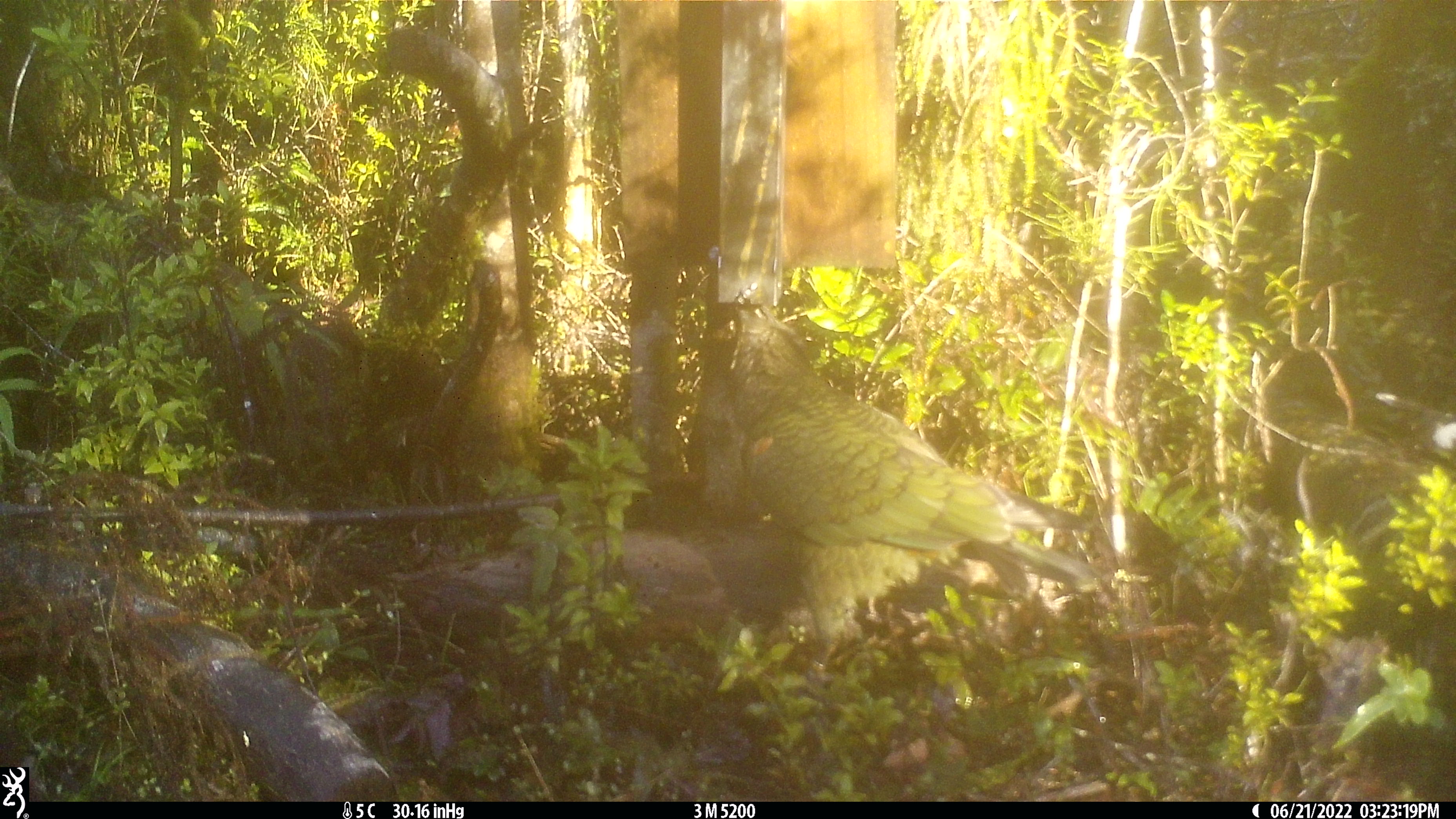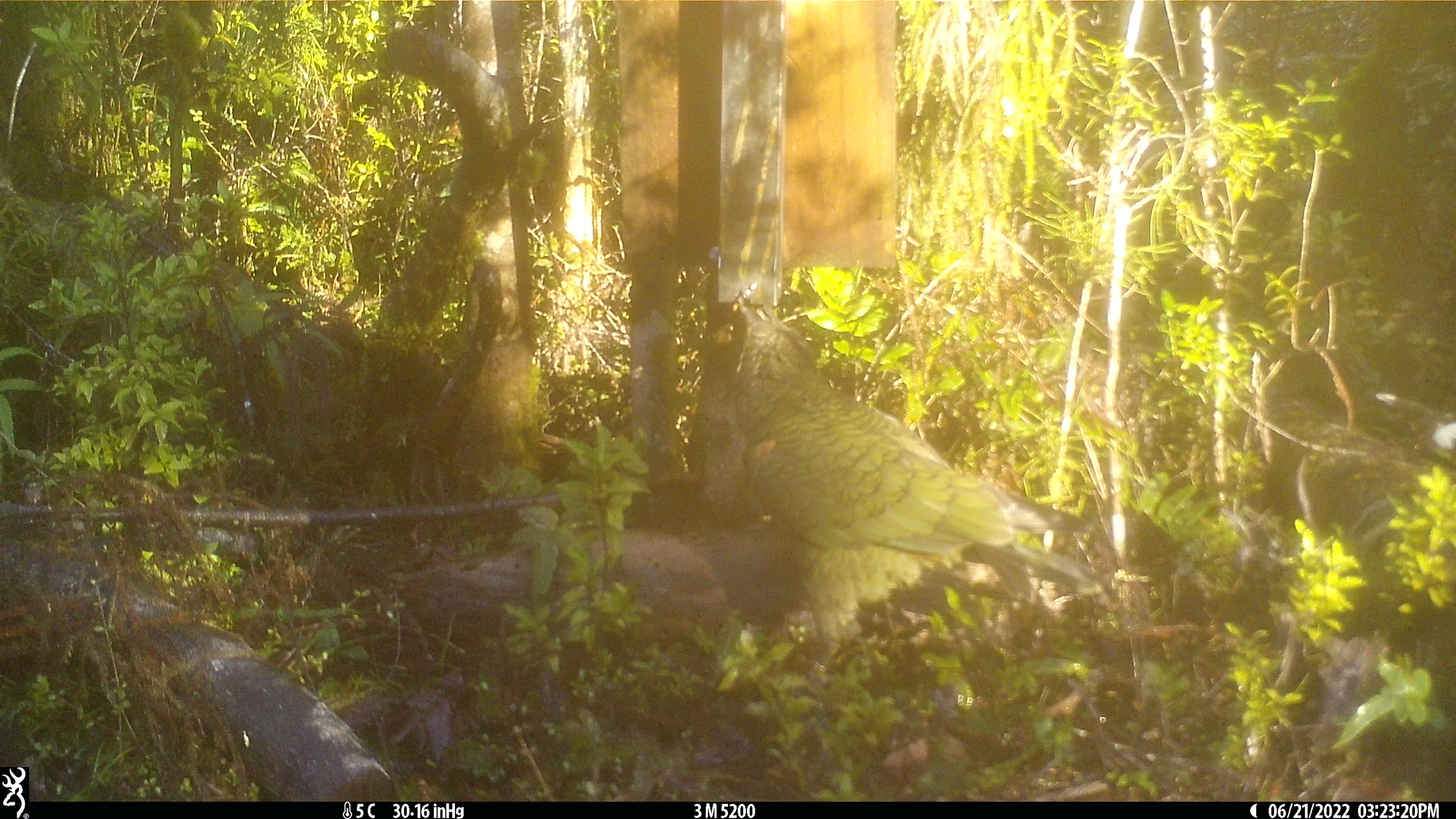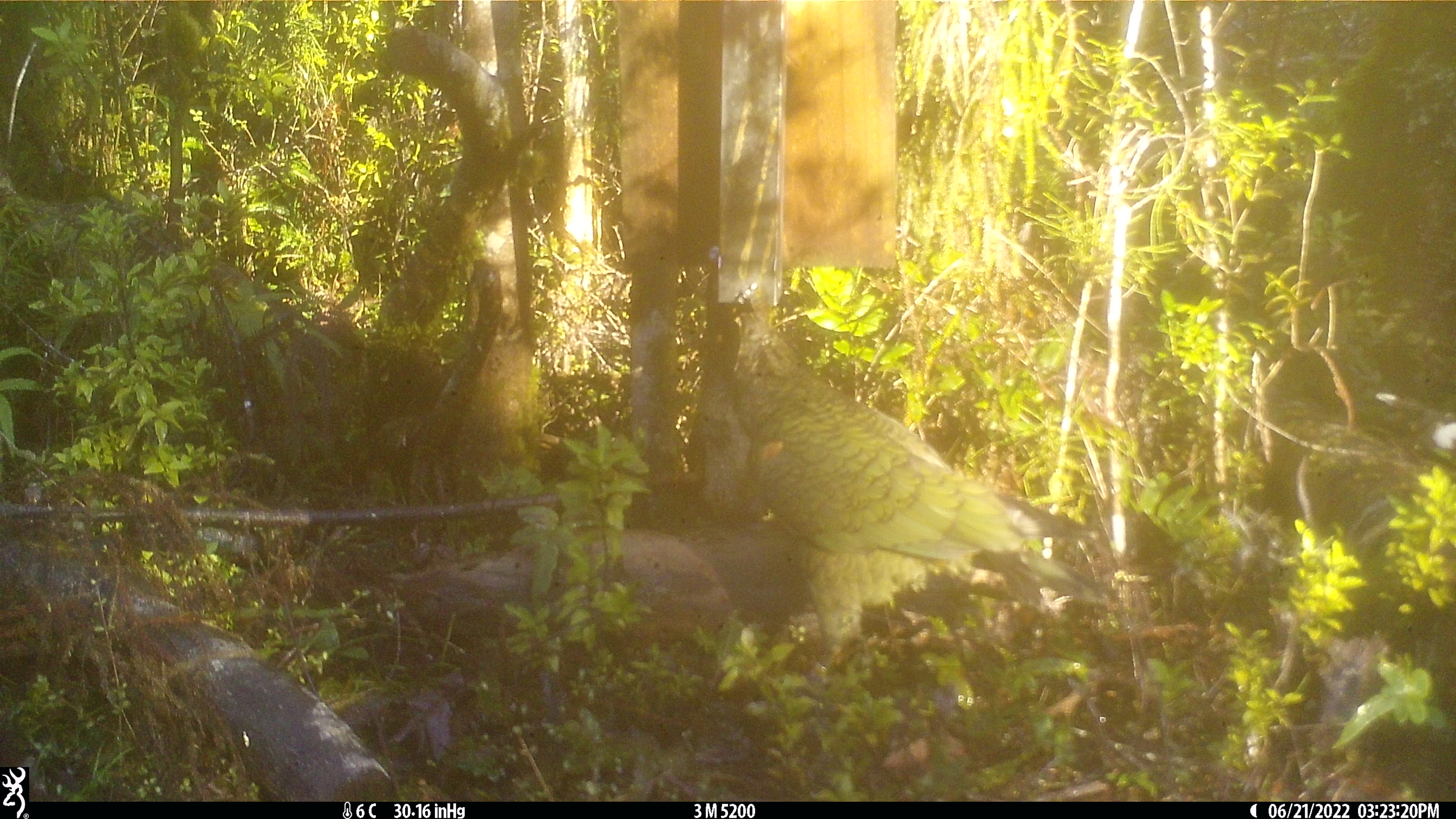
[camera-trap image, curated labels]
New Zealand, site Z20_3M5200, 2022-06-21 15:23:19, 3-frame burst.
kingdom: Animalia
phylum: Chordata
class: Aves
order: Psittaciformes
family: Strigopidae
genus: Nestor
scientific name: Nestor notabilis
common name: kea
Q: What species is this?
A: Kea (Nestor notabilis).